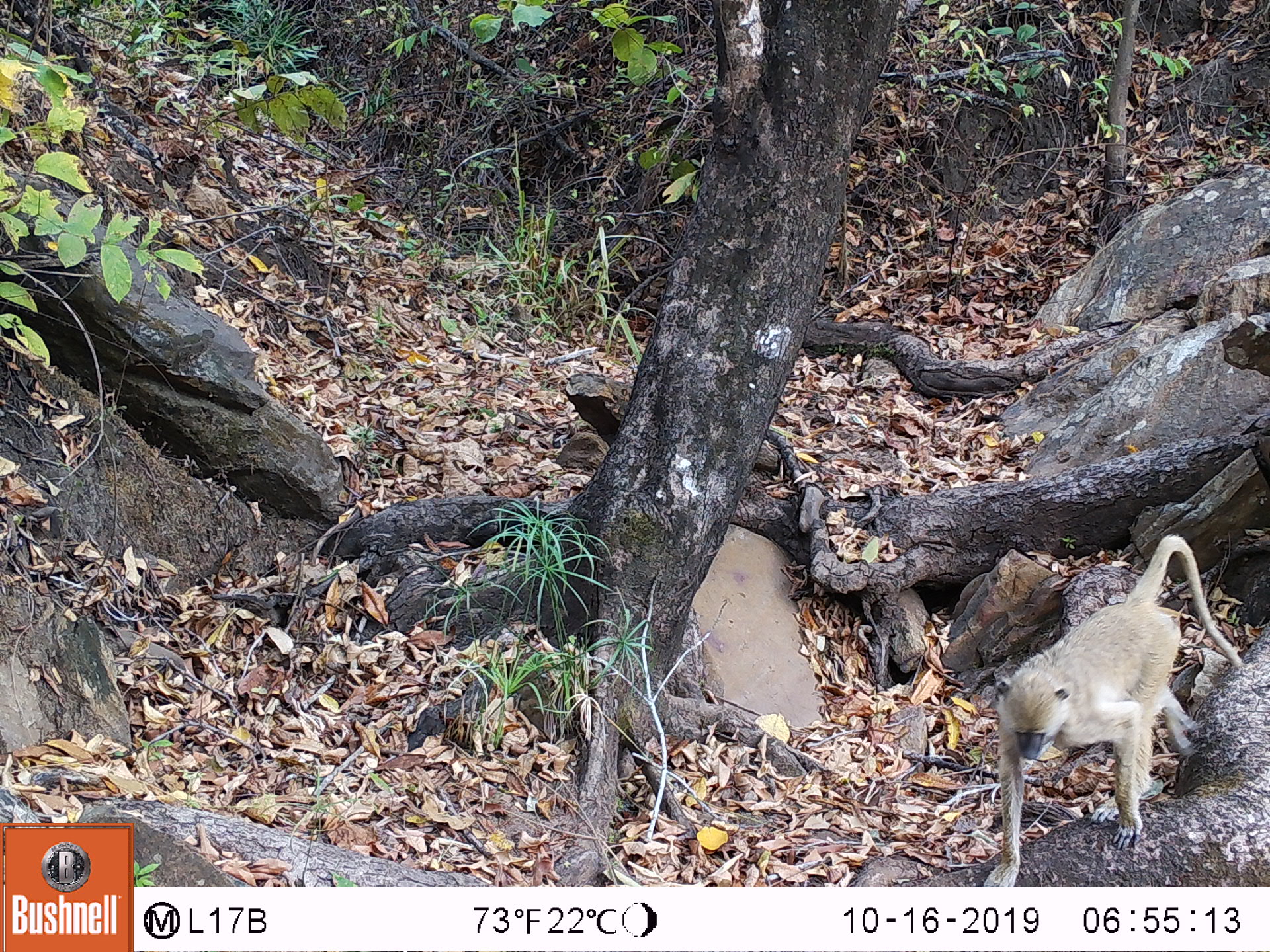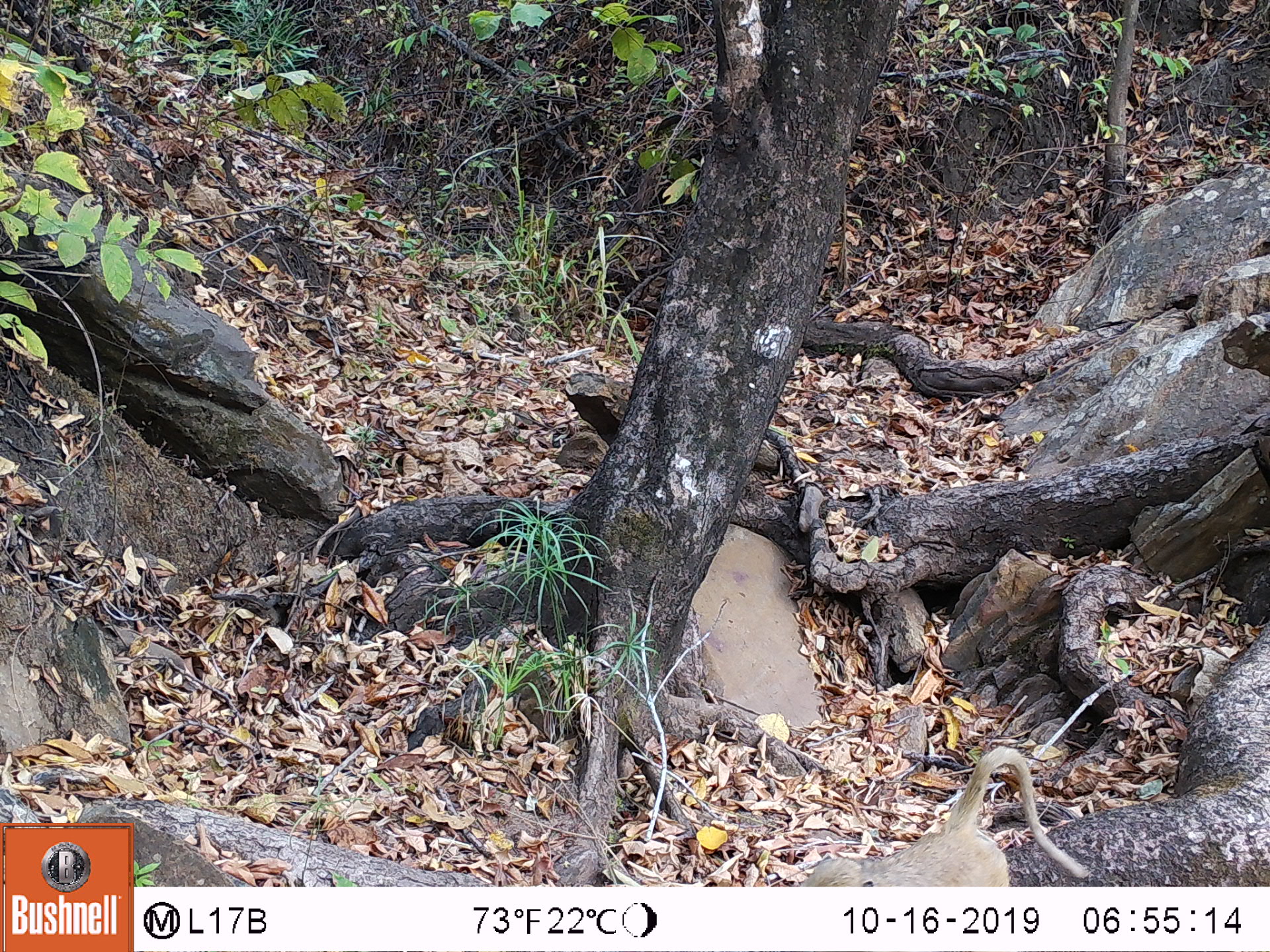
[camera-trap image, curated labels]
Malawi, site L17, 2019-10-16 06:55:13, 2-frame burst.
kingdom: Animalia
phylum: Chordata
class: Mammalia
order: Primates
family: Cercopithecidae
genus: Papio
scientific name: Papio cynocephalus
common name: yellow baboon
Yellow baboon (Papio cynocephalus), count 1.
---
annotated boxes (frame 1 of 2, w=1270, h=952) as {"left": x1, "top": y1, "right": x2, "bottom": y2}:
yellow baboon: {"left": 980, "top": 526, "right": 1246, "bottom": 880}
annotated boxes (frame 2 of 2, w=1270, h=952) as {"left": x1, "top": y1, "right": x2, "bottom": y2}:
yellow baboon: {"left": 796, "top": 742, "right": 1086, "bottom": 878}